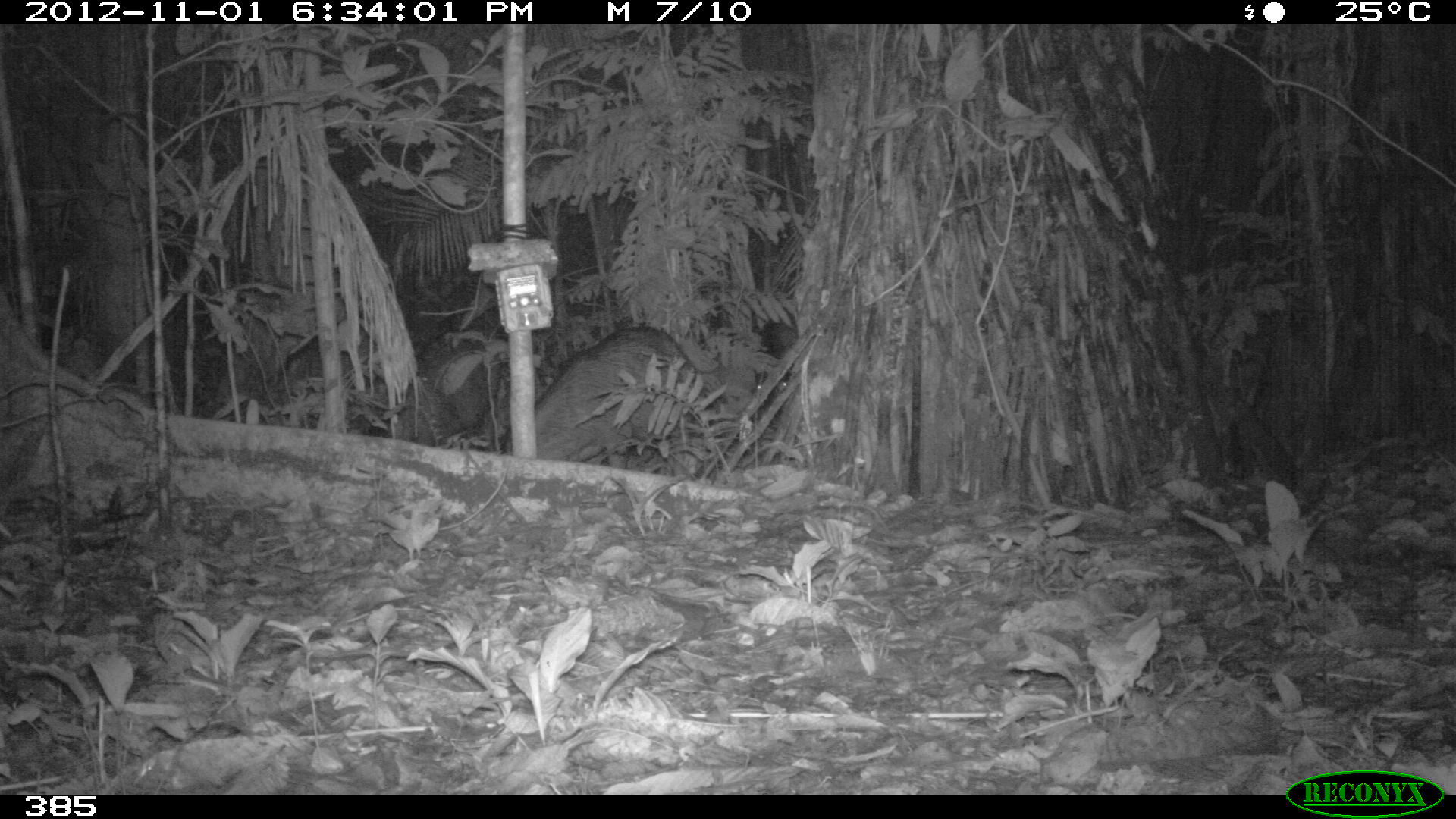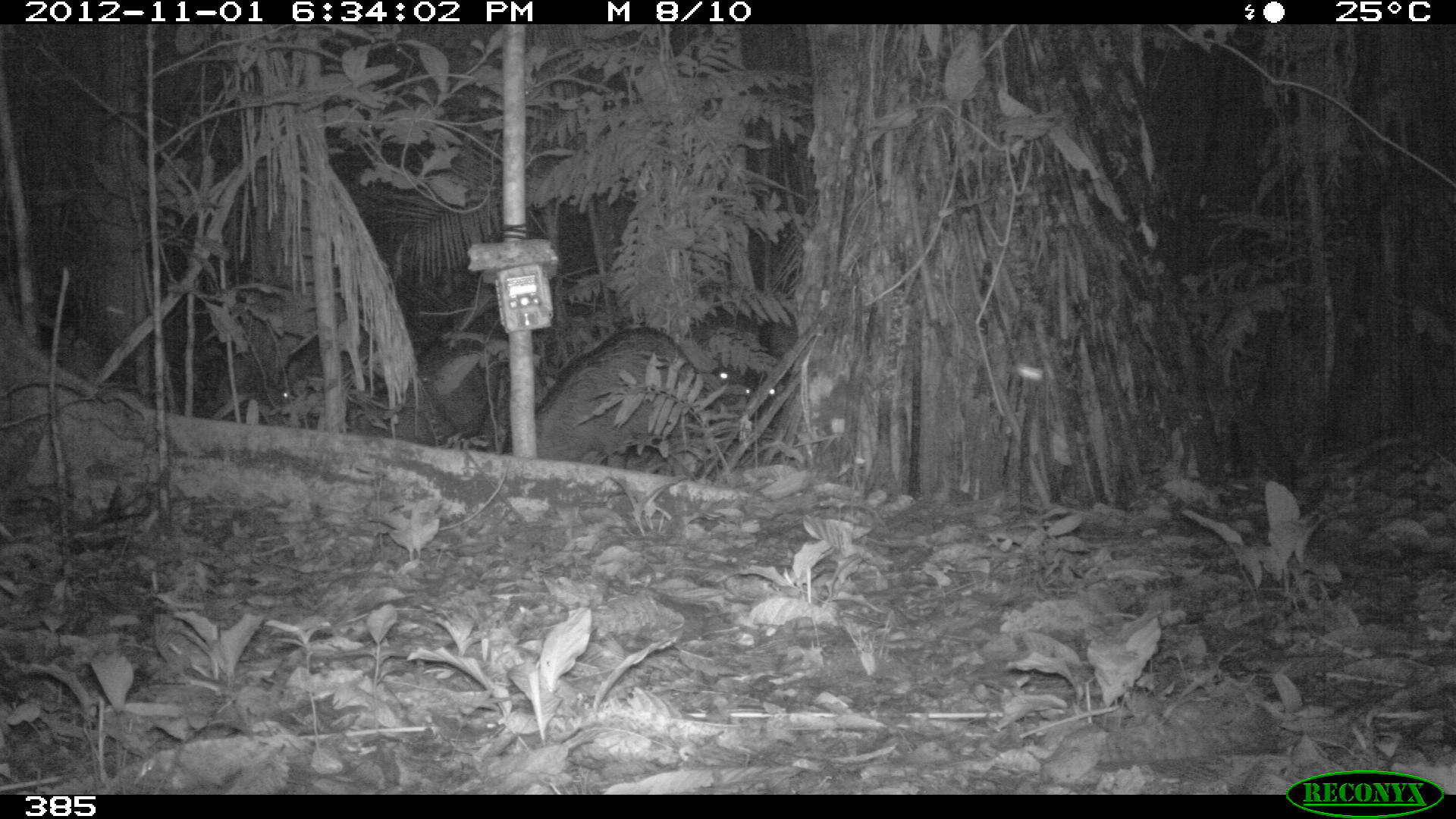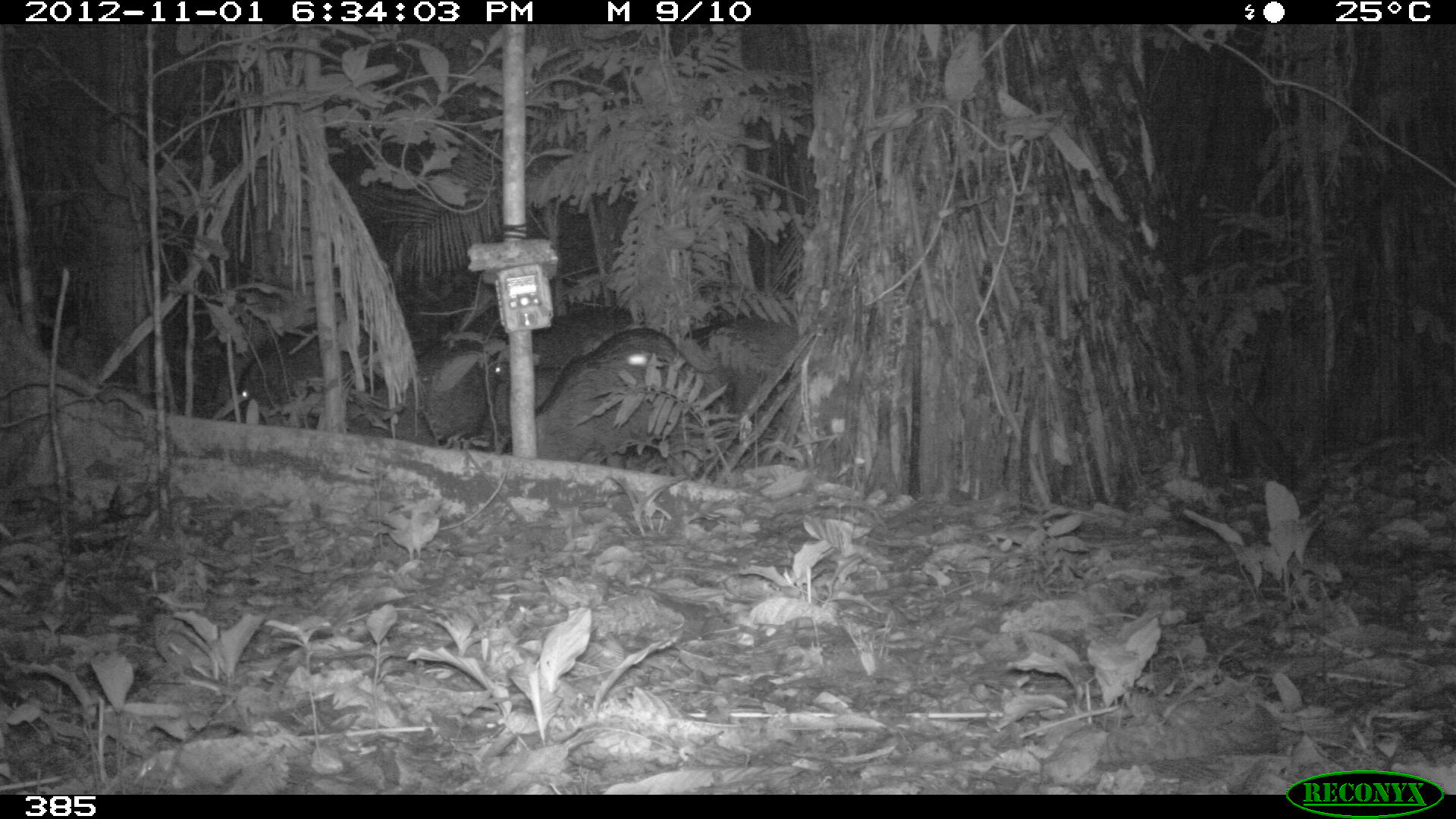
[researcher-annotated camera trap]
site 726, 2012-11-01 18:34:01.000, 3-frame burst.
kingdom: Animalia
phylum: Chordata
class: Mammalia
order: Artiodactyla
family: Tayassuidae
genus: Tayassu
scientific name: Tayassu pecari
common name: white-lipped peccary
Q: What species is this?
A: Tayassu pecari (white-lipped peccary).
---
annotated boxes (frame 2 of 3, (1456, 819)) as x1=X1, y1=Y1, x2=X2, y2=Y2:
tayassu pecari: x1=505, y1=326, x2=705, y2=466; x1=277, y1=325, x2=369, y2=432; x1=403, y1=349, x2=497, y2=449; x1=698, y1=309, x2=740, y2=406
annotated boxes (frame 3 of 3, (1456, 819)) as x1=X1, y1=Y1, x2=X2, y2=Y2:
tayassu pecari: x1=504, y1=326, x2=706, y2=472; x1=493, y1=302, x2=629, y2=434; x1=235, y1=321, x2=380, y2=424; x1=680, y1=313, x2=805, y2=432; x1=376, y1=339, x2=489, y2=450; x1=336, y1=393, x2=440, y2=446